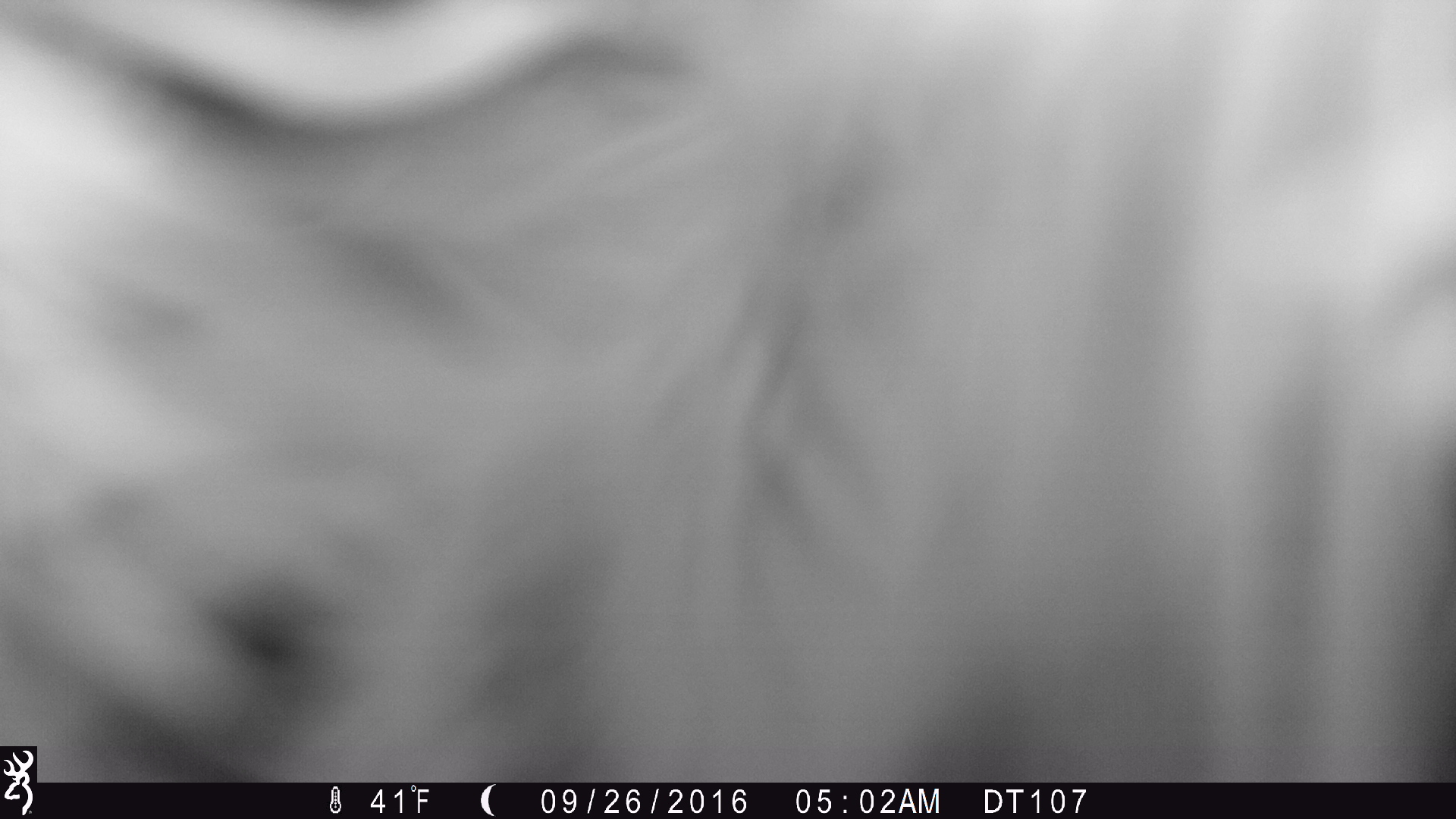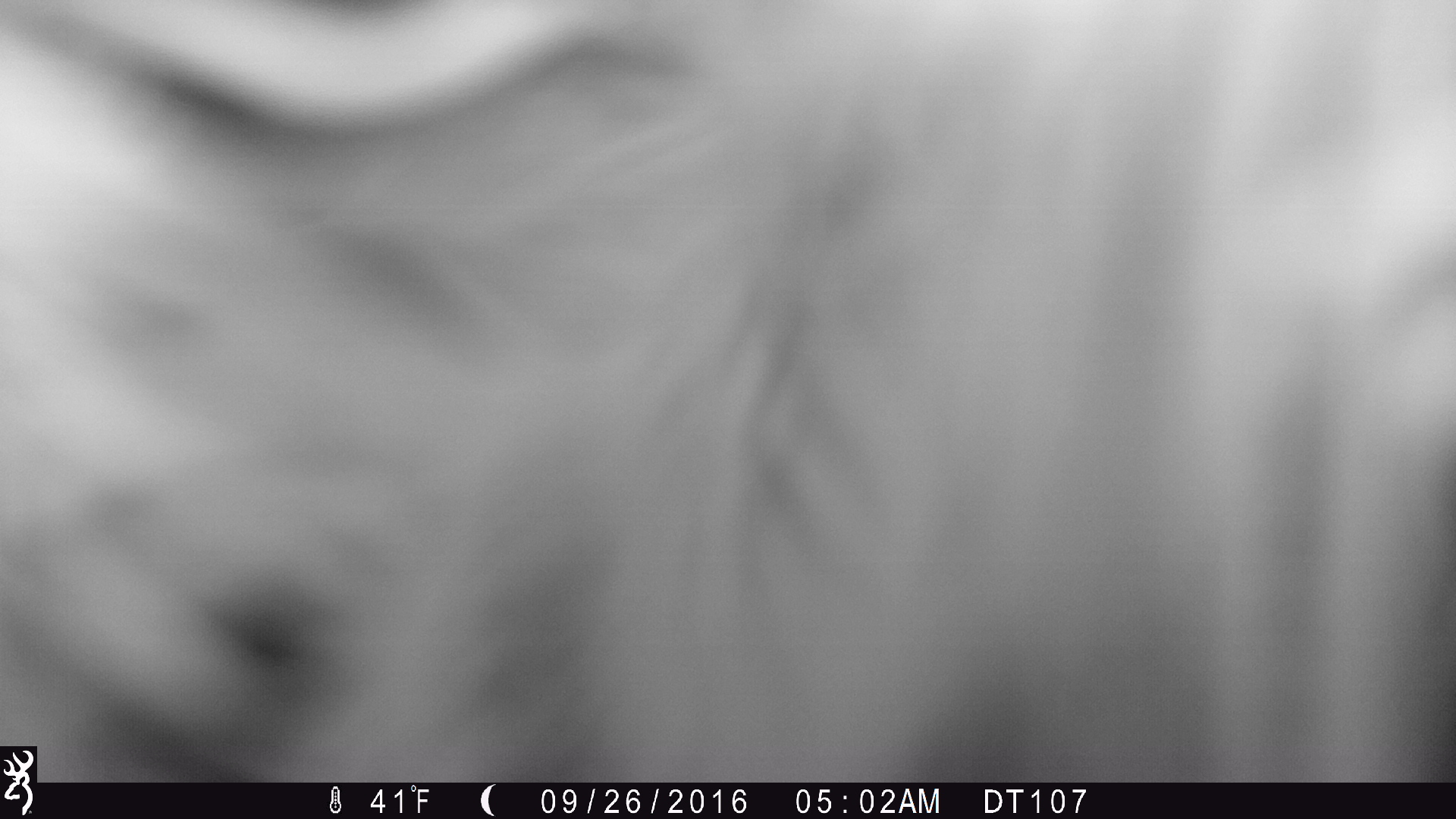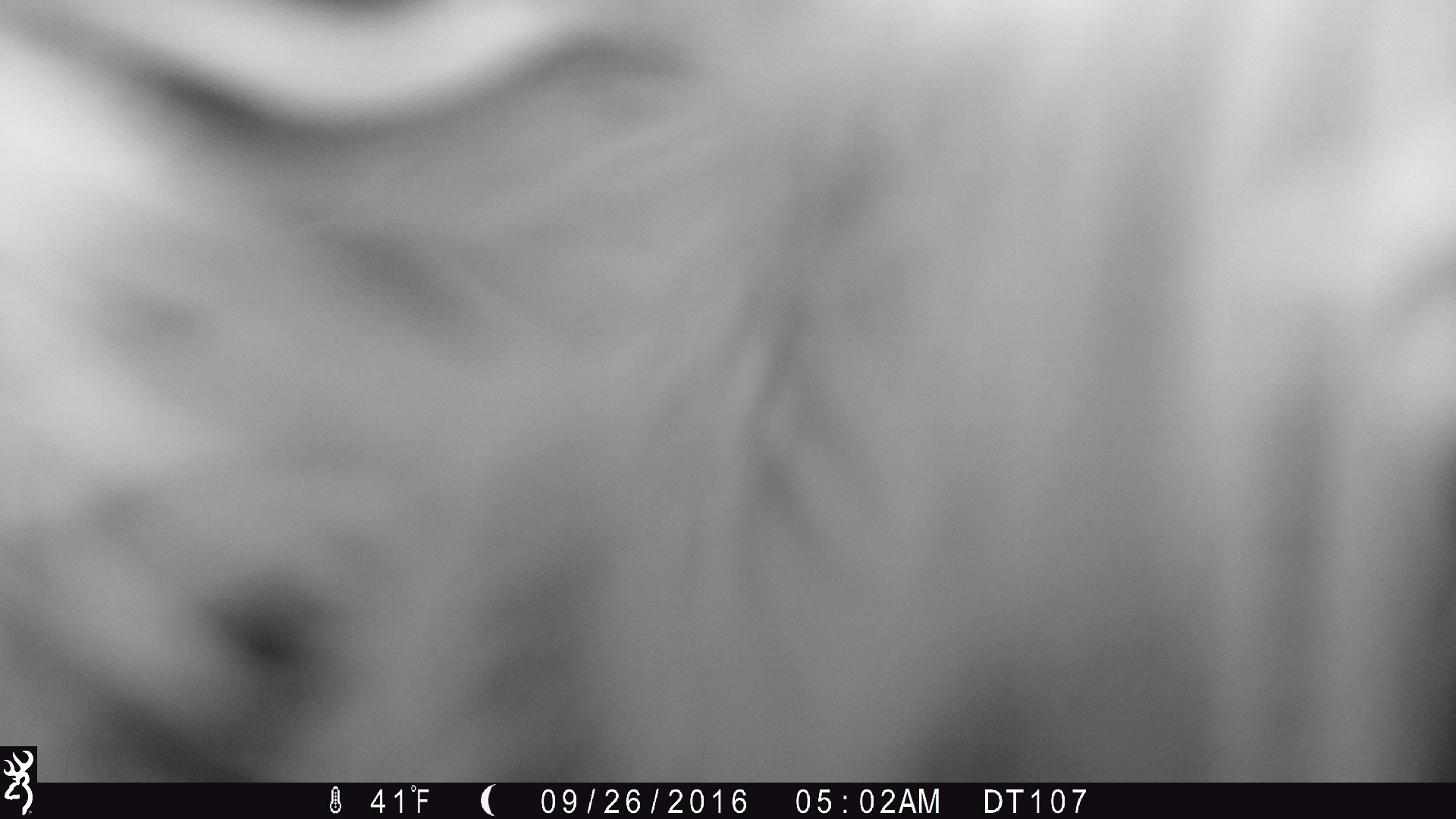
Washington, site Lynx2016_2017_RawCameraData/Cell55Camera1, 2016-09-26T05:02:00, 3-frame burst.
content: unidentified animal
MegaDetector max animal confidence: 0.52